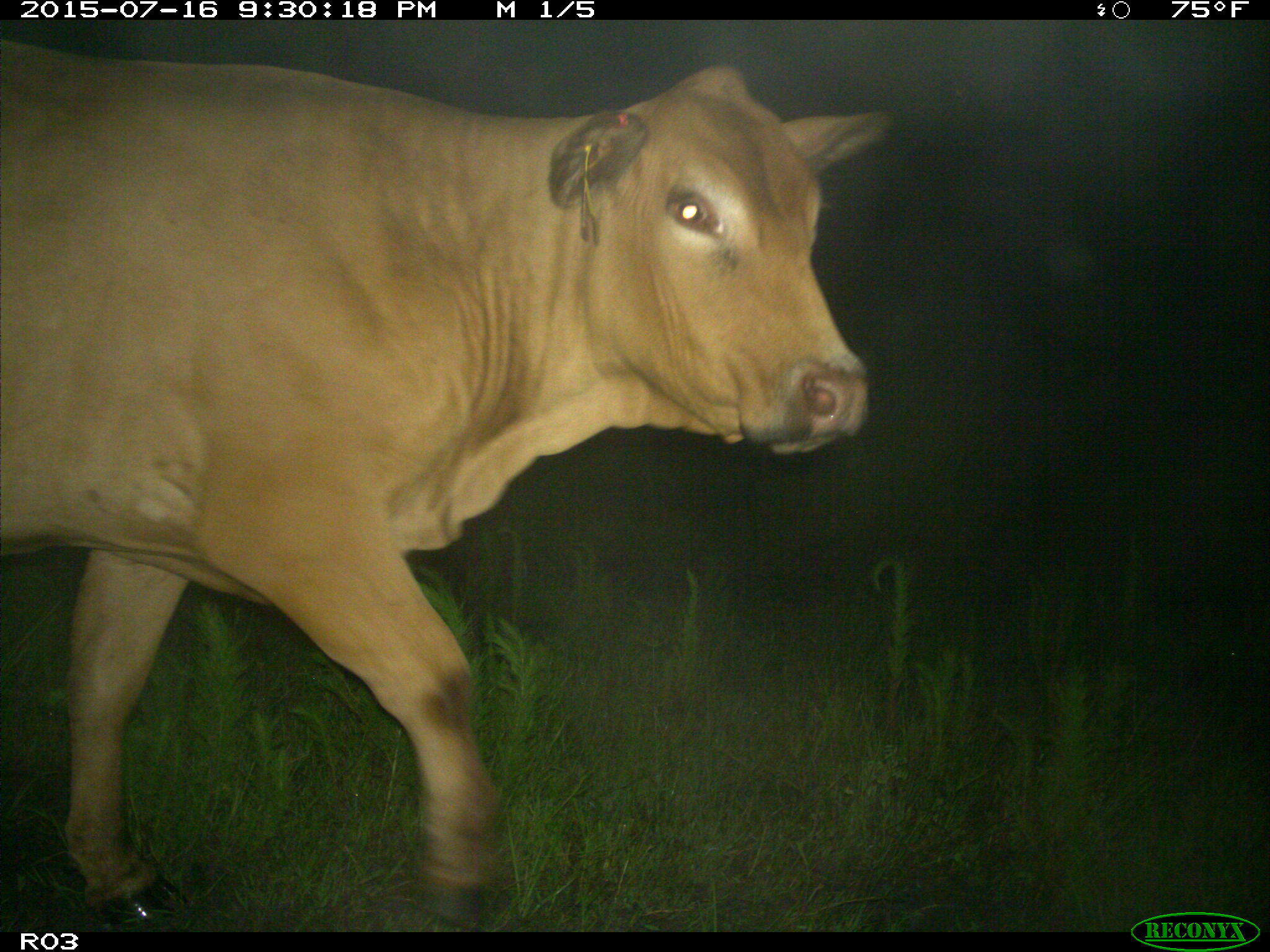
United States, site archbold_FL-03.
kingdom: Animalia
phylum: Chordata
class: Mammalia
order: Artiodactyla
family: Bovidae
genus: Bos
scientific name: Bos taurus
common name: domestic cow